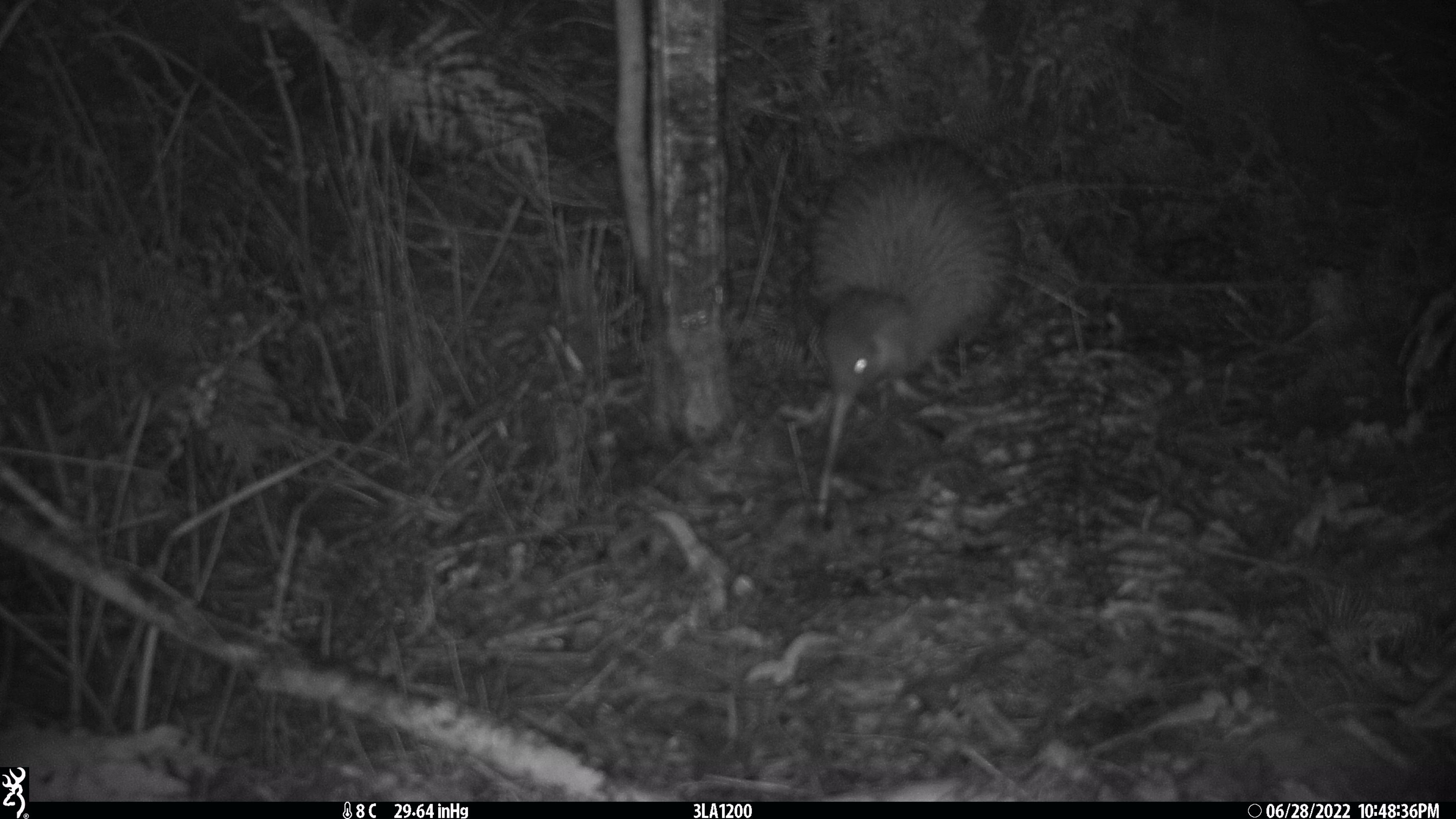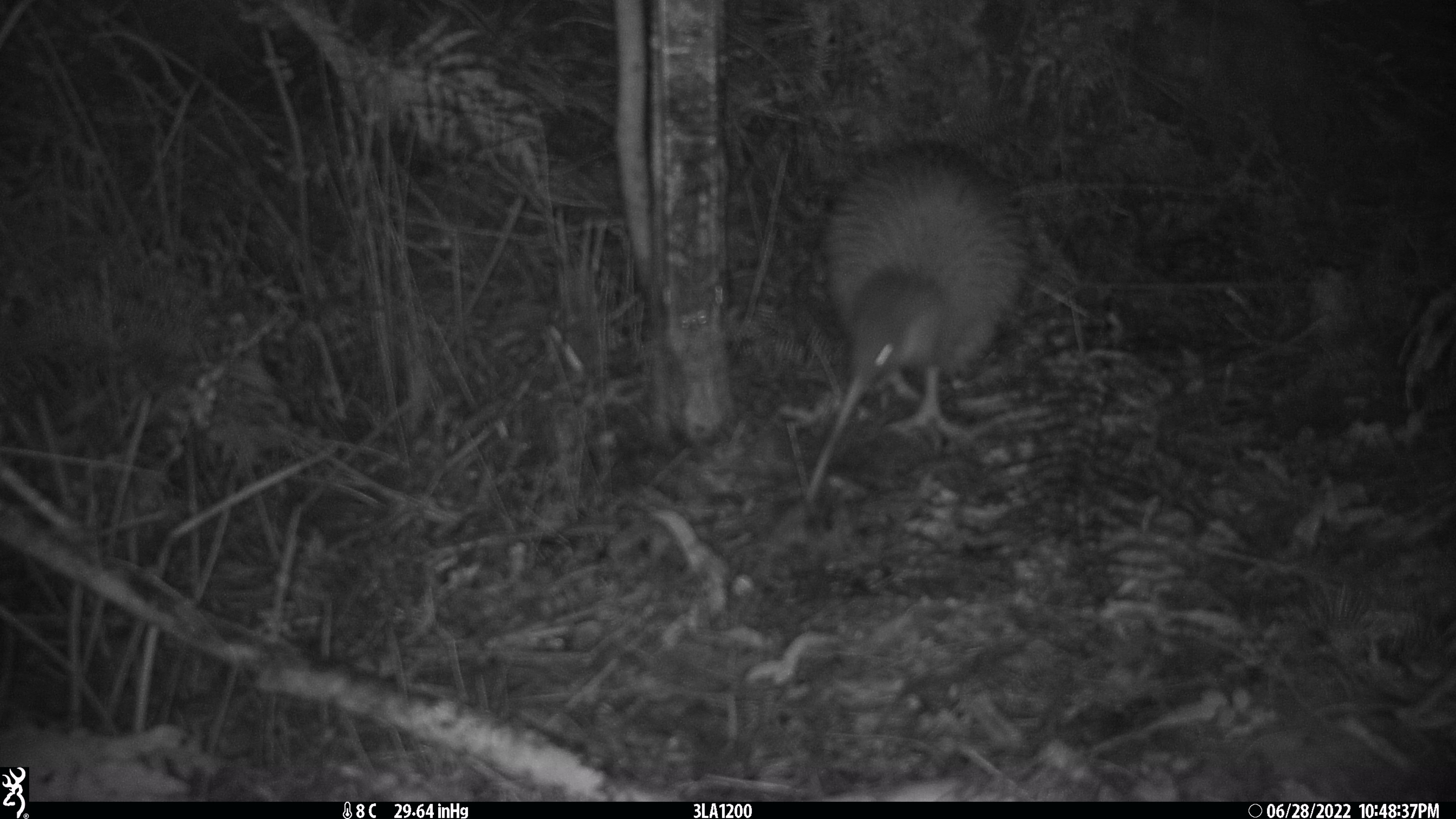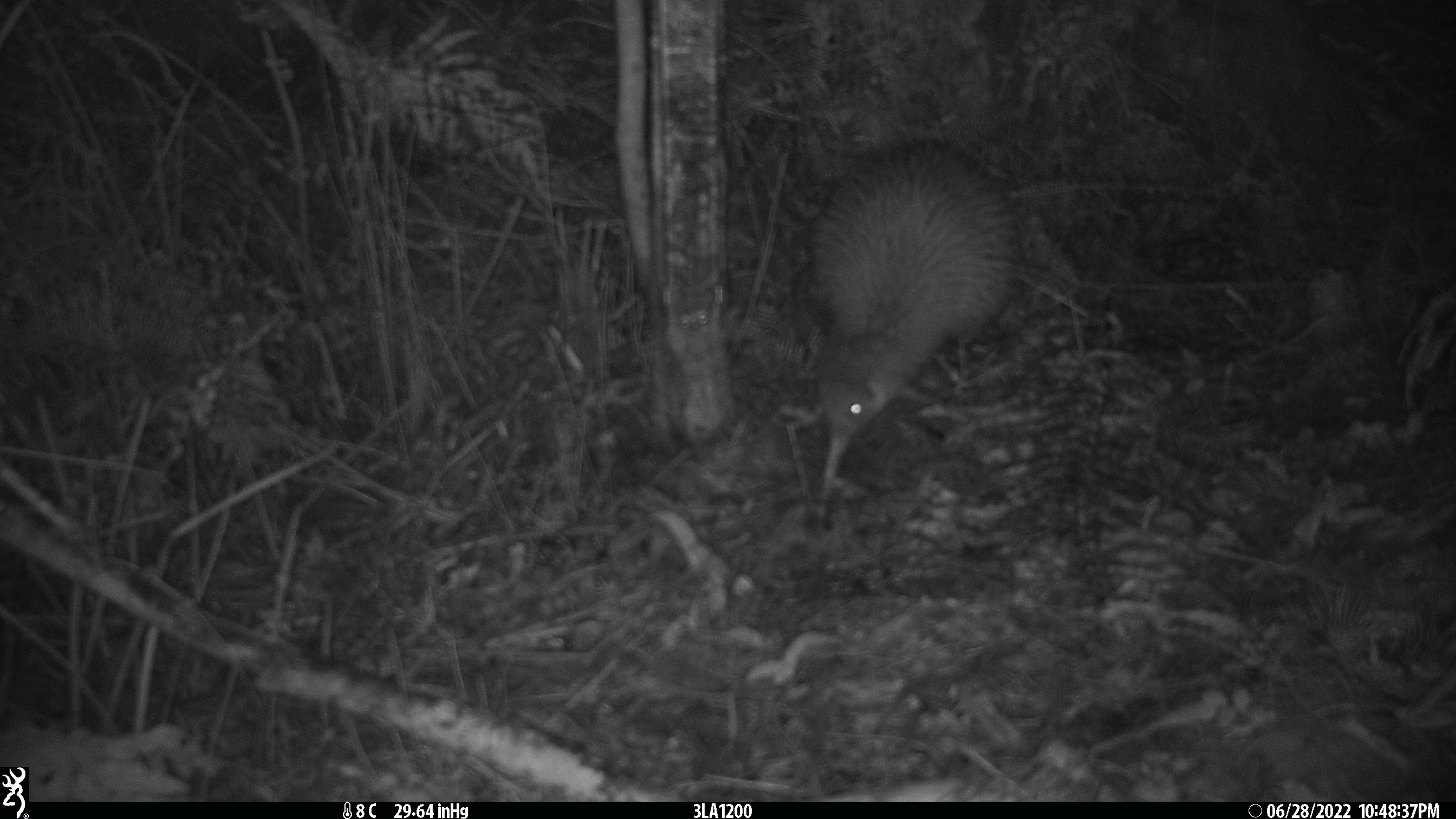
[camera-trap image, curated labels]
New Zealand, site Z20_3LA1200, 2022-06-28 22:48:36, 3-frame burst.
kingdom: Animalia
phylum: Chordata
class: Aves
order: Apterygiformes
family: Apterygidae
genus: Apteryx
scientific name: Apteryx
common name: kiwi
Kiwi (Apteryx).